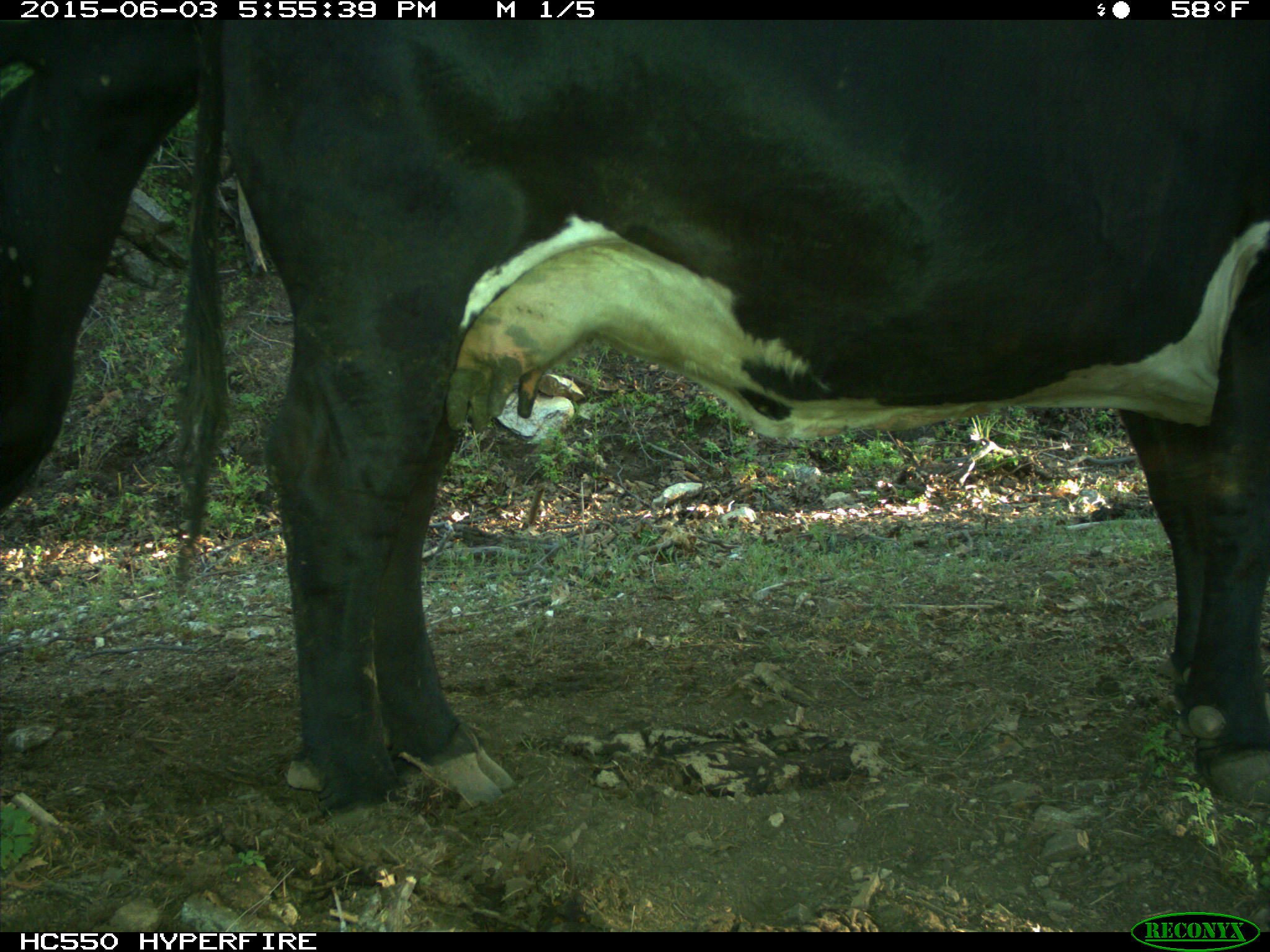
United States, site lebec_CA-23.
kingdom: Animalia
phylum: Chordata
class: Mammalia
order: Artiodactyla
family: Bovidae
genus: Bos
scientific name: Bos taurus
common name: domestic cow